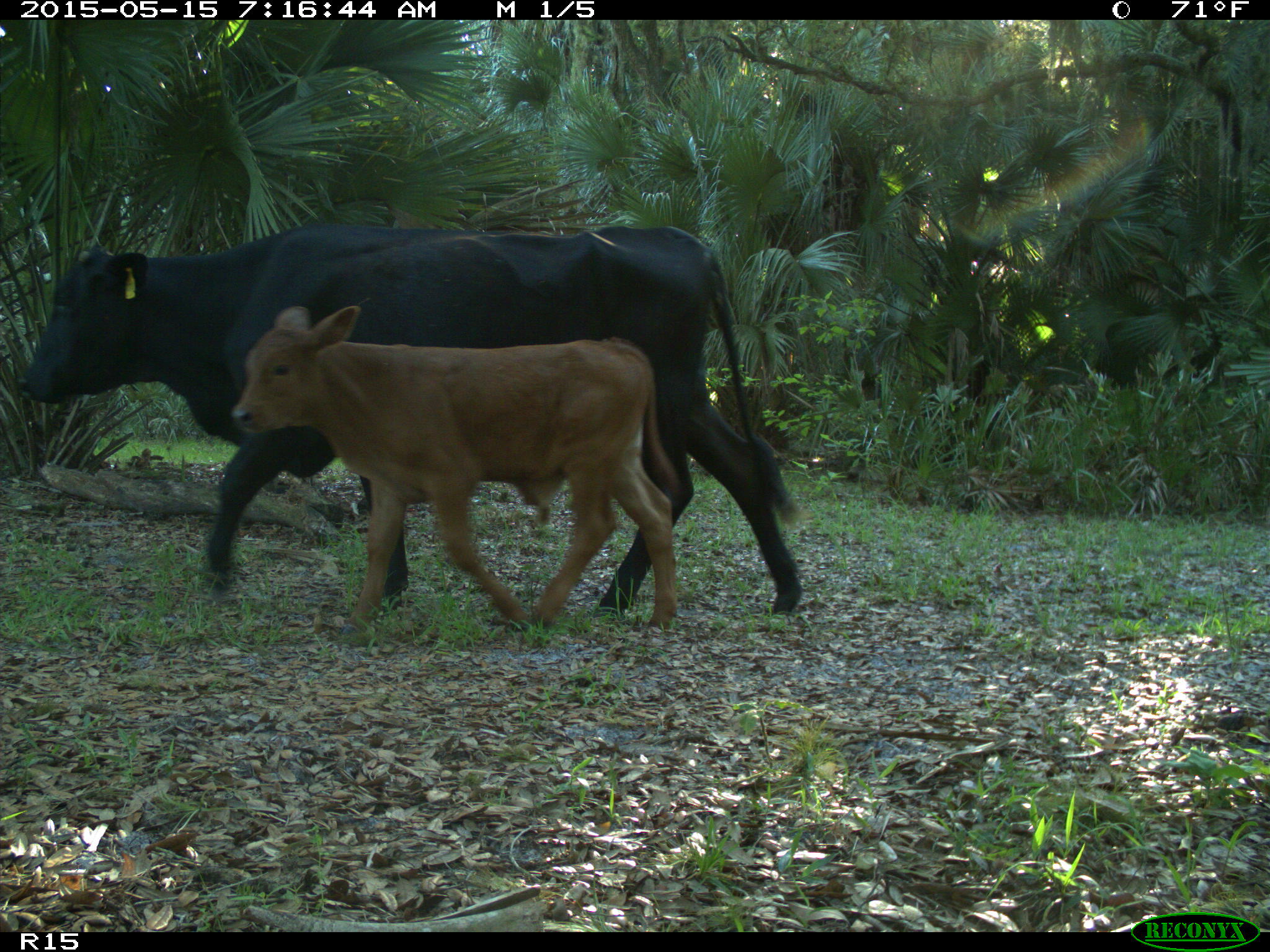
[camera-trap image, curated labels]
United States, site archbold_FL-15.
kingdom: Animalia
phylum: Chordata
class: Mammalia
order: Artiodactyla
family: Bovidae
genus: Bos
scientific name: Bos taurus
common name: domestic cow